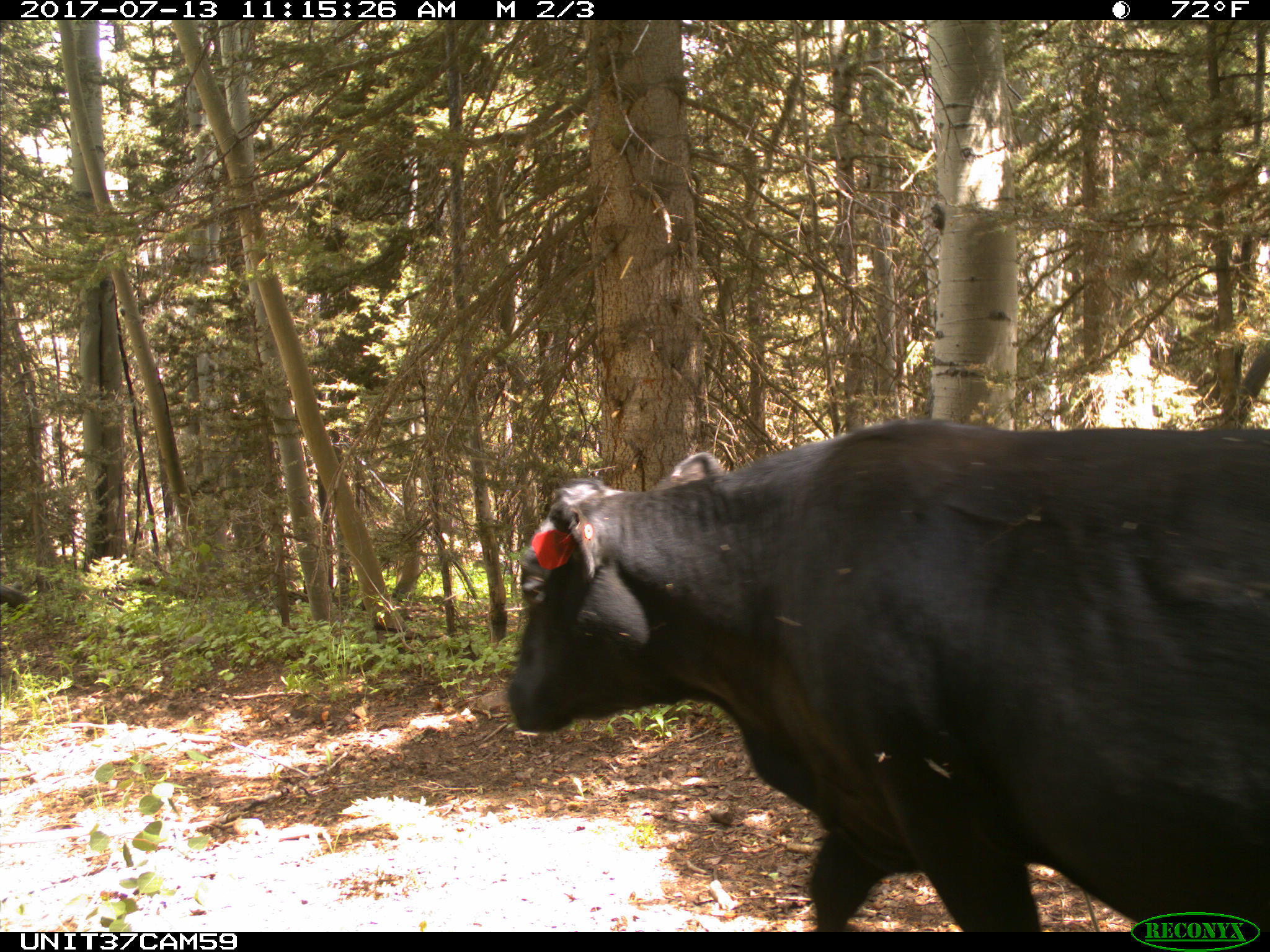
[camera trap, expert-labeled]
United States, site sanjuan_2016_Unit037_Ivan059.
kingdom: Animalia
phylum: Chordata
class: Mammalia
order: Artiodactyla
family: Bovidae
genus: Bos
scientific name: Bos taurus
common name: domestic cow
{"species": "Bos taurus (domestic cow)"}